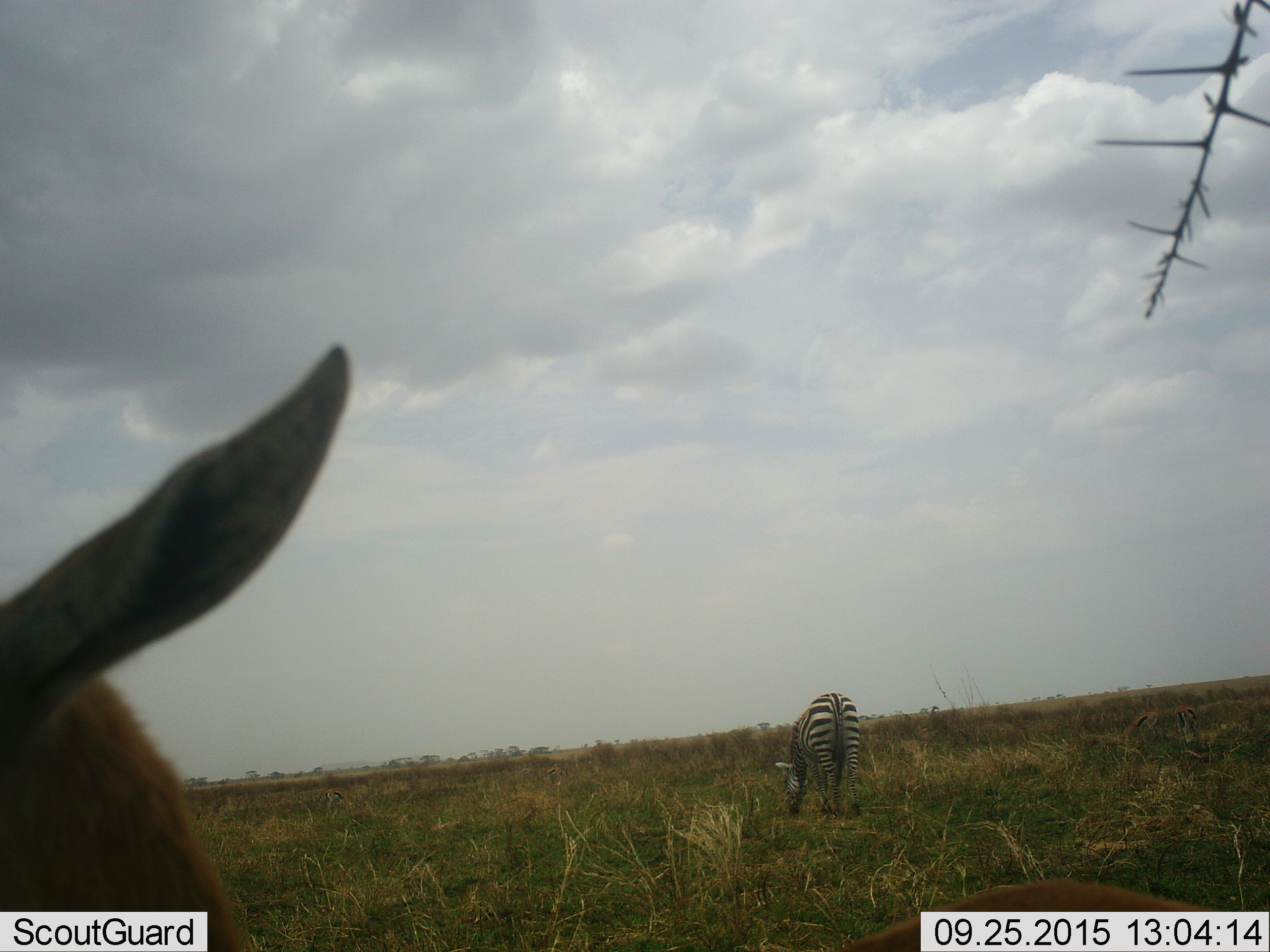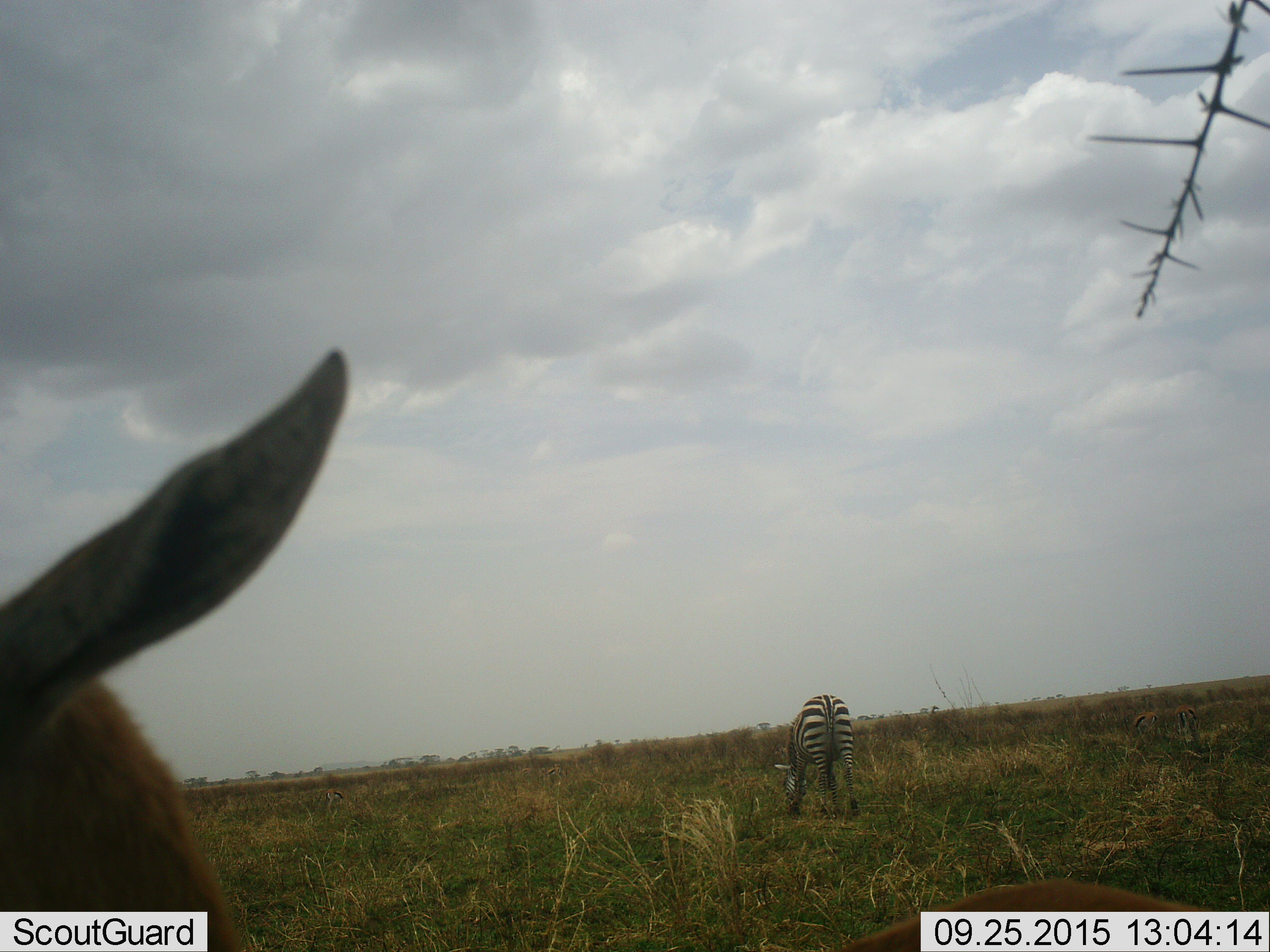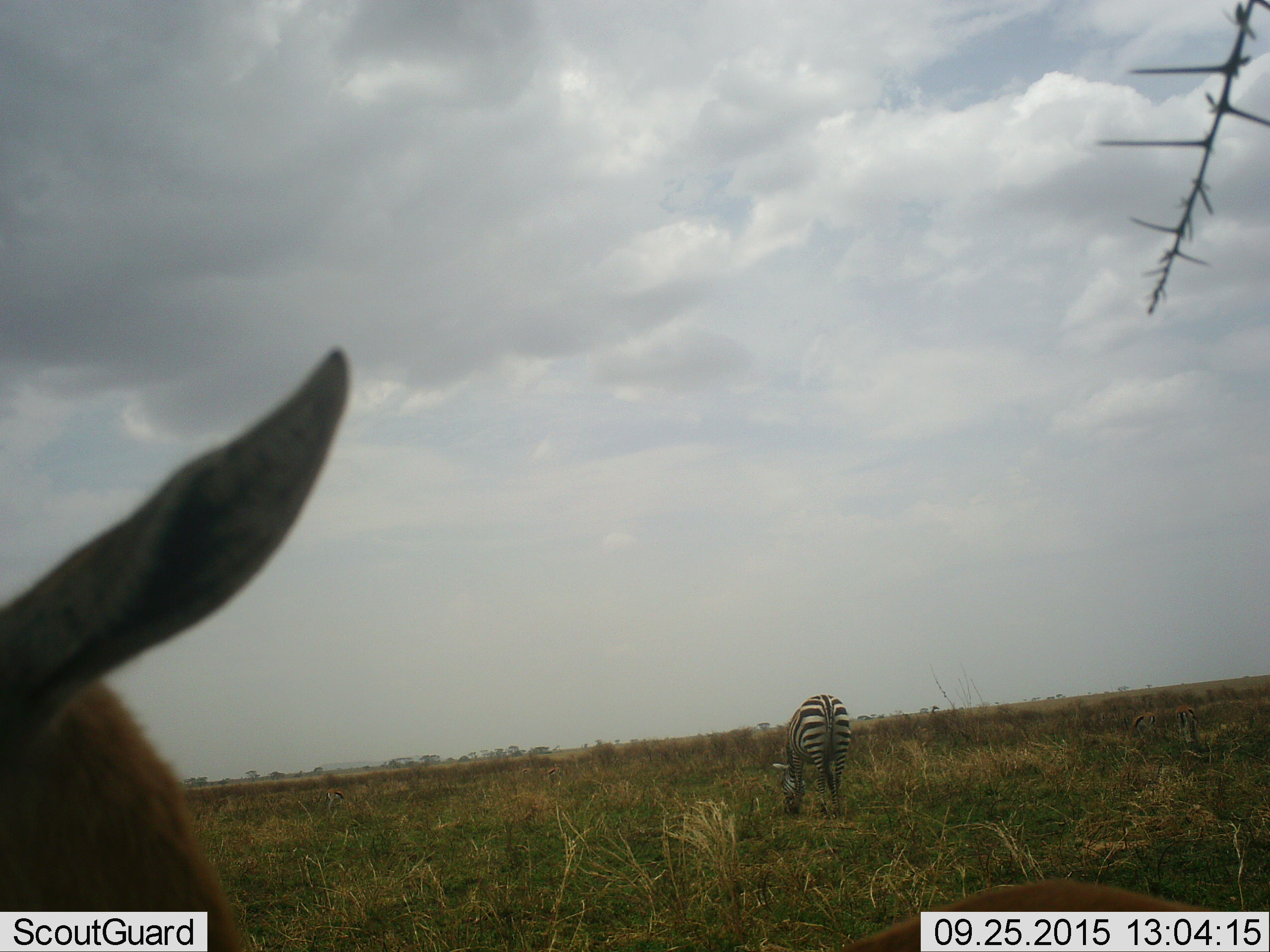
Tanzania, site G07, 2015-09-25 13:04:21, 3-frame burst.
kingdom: Animalia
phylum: Chordata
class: Mammalia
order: Artiodactyla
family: Bovidae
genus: Eudorcas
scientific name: Eudorcas thomsonii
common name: thomson's gazelle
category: gazellethomsons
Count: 1.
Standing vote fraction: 83%.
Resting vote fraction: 0%.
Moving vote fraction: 33%.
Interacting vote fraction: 0%.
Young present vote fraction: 0%.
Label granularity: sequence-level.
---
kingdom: Animalia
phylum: Chordata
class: Mammalia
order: Perissodactyla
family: Equidae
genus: Equus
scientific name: Equus quagga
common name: plains zebra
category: zebra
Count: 1.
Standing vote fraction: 27%.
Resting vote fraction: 0%.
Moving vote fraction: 0%.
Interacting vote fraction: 0%.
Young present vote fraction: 0%.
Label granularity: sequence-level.